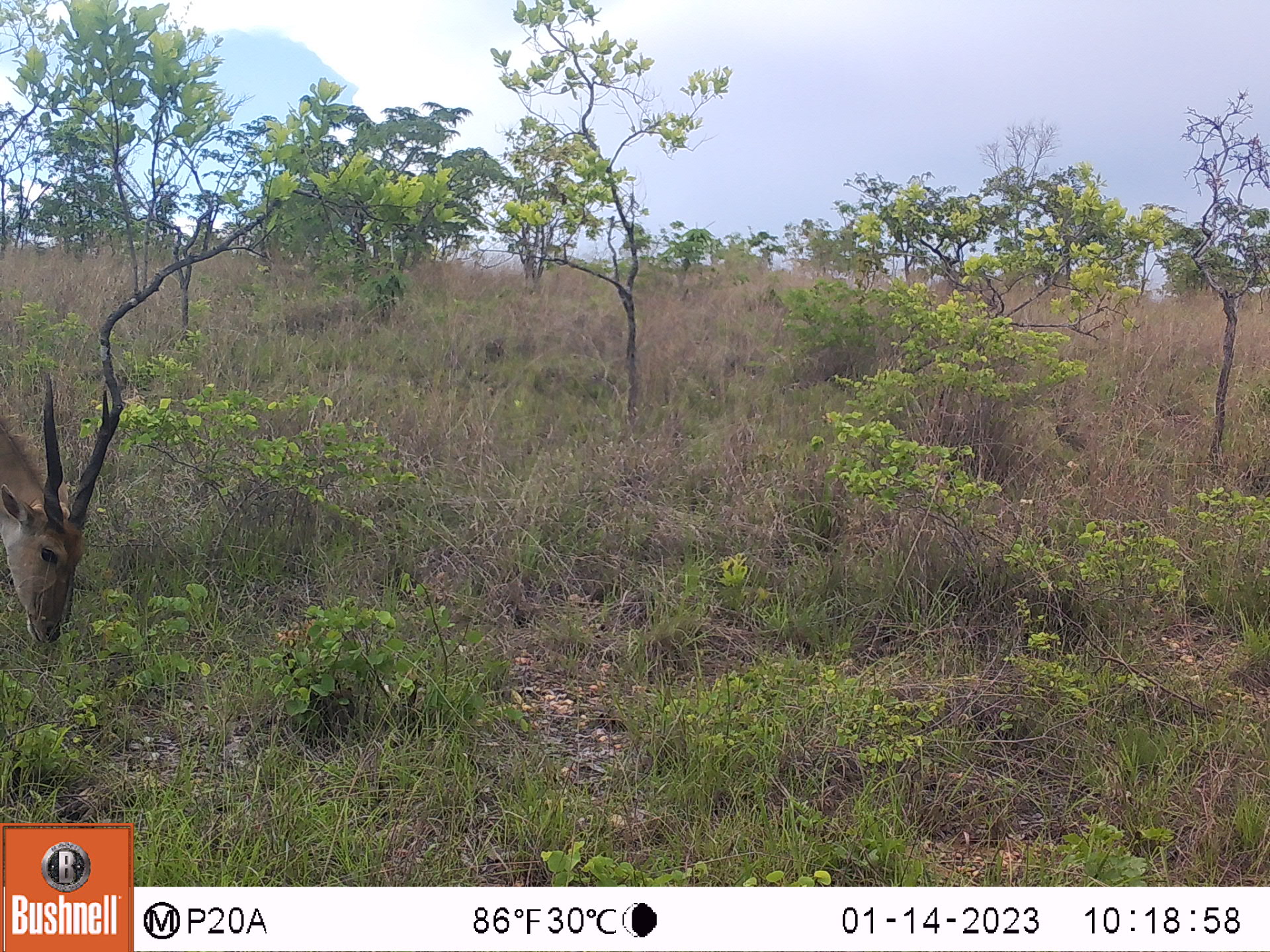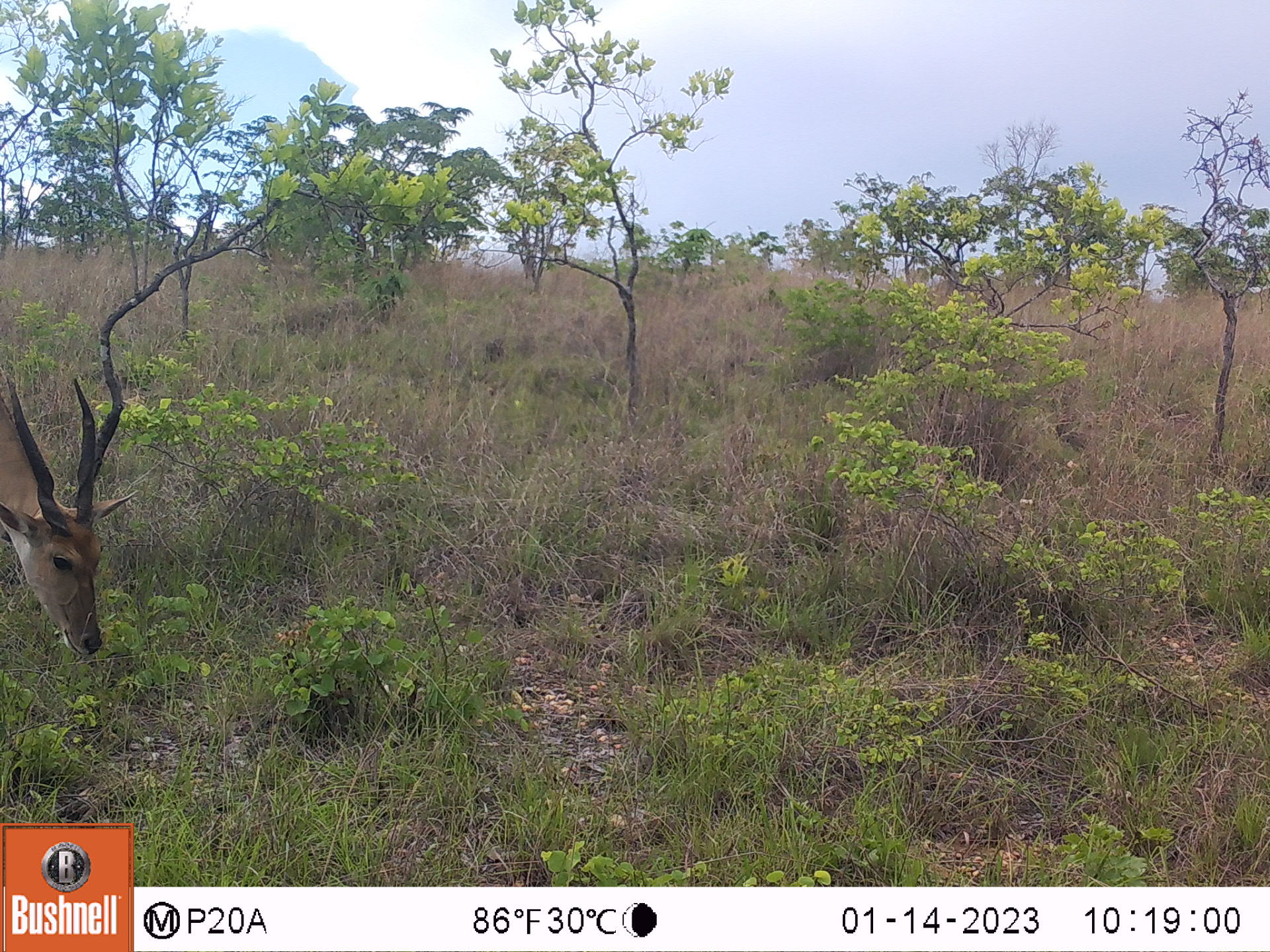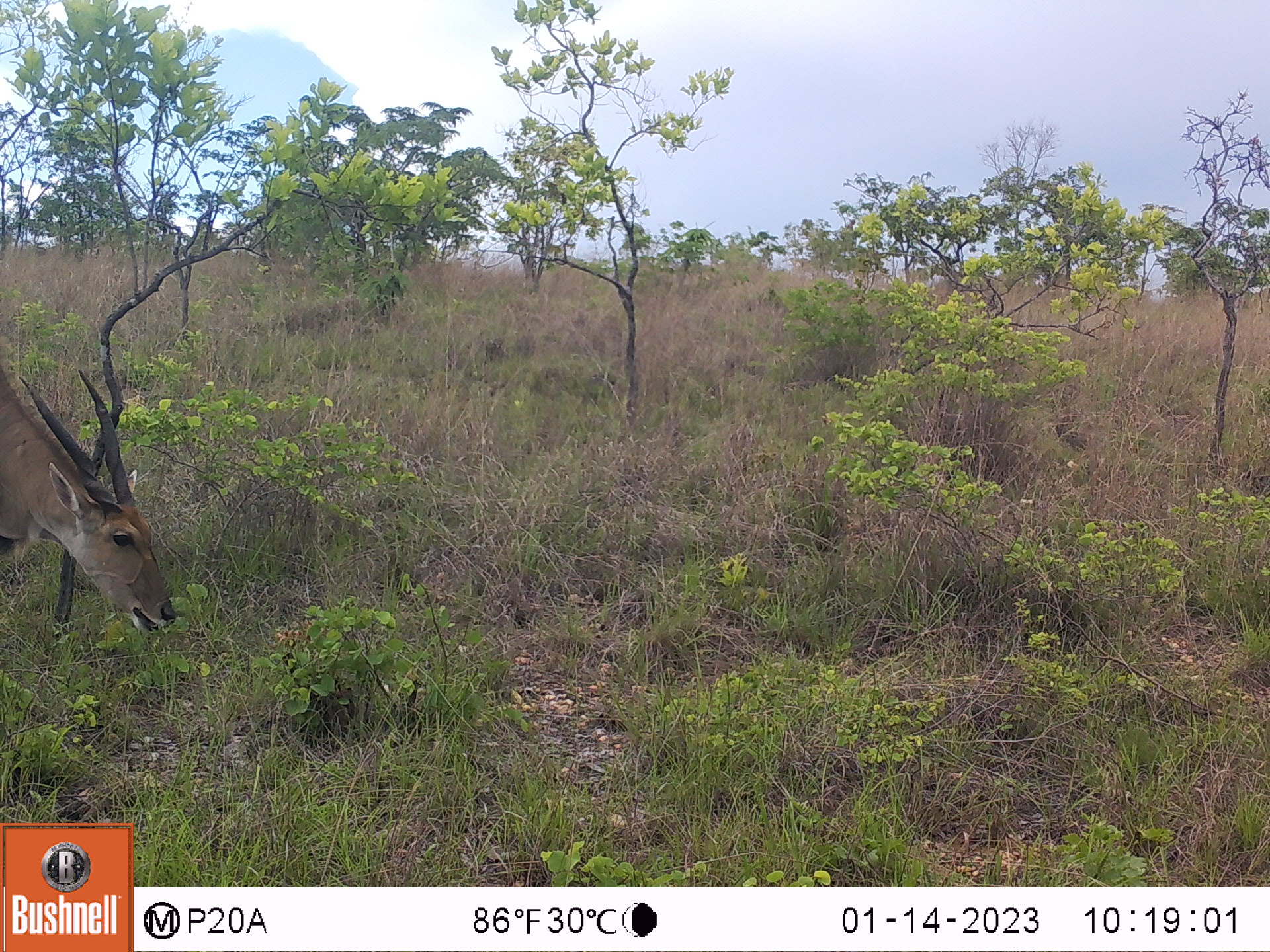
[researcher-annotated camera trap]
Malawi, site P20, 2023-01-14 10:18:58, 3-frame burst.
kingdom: Animalia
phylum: Chordata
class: Mammalia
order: Artiodactyla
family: Bovidae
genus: Tragelaphus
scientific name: Tragelaphus oryx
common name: common eland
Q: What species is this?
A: Common eland (Tragelaphus oryx).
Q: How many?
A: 1.